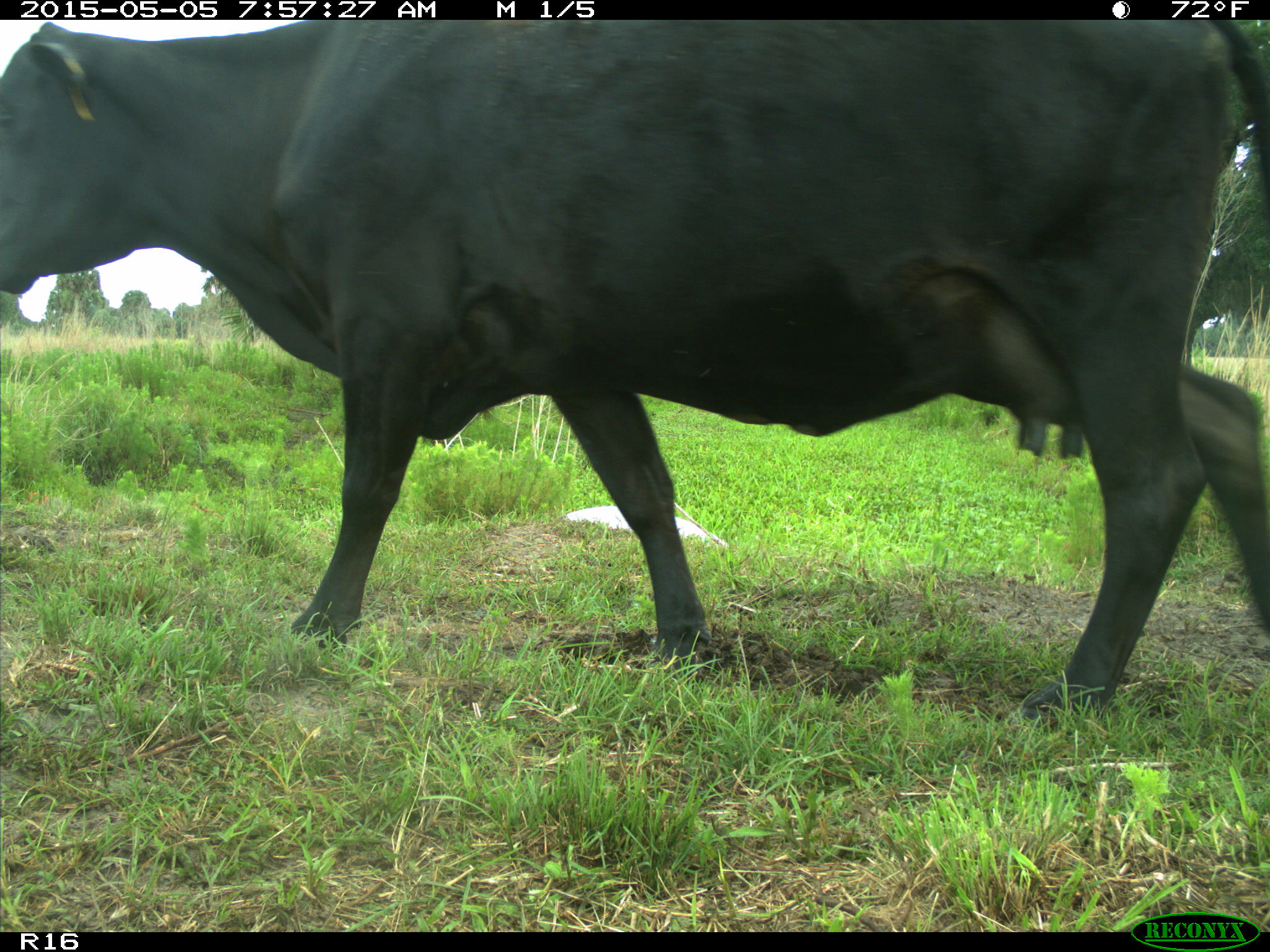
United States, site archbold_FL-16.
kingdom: Animalia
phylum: Chordata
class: Mammalia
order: Artiodactyla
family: Bovidae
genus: Bos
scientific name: Bos taurus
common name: domestic cow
Bos taurus (domestic cow).